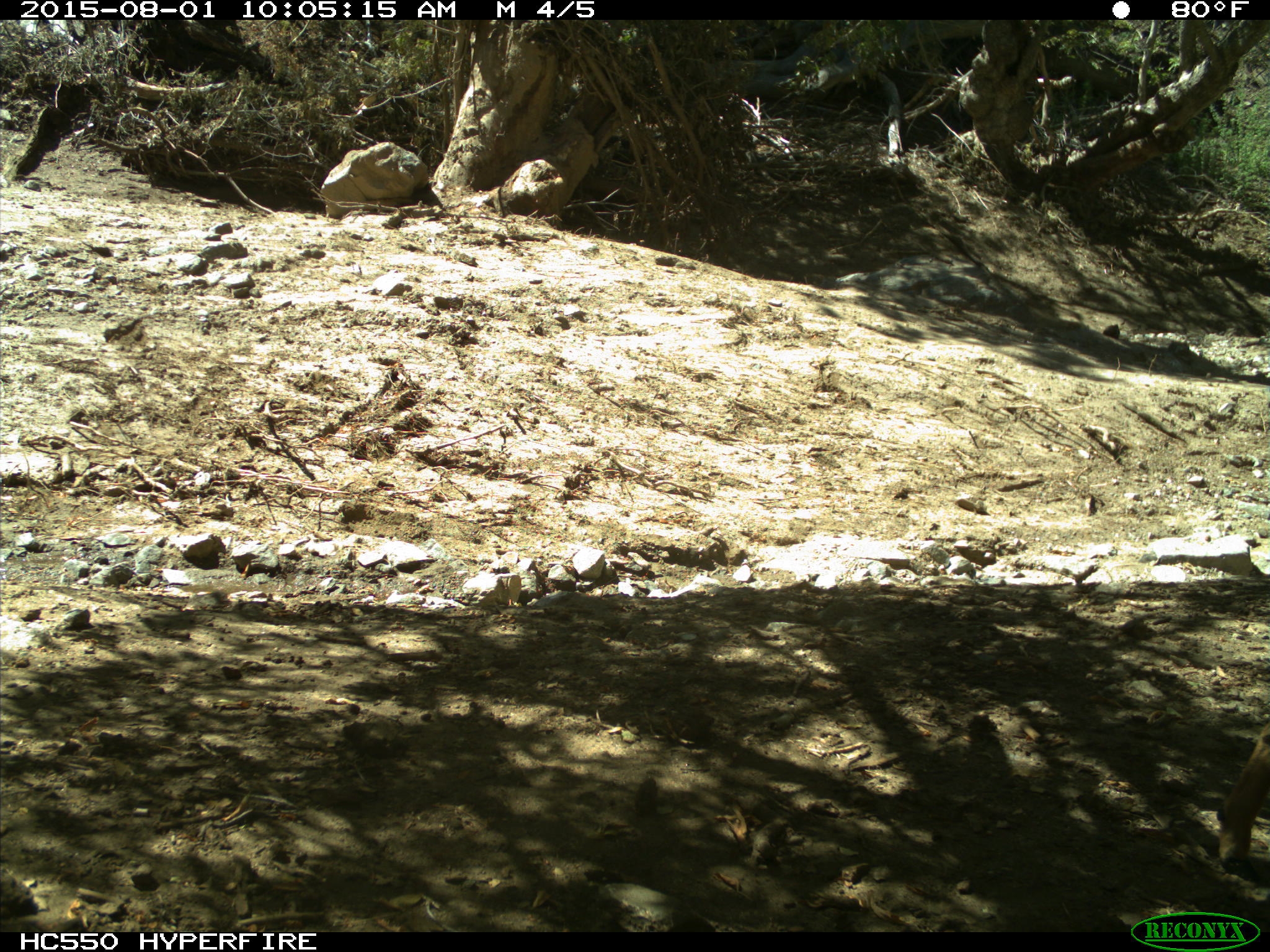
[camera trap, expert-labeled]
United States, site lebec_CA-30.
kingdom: Animalia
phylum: Chordata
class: Mammalia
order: Artiodactyla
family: Cervidae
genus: Odocoileus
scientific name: Odocoileus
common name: deer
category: unidentified deer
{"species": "unidentified deer (deer) (Odocoileus)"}